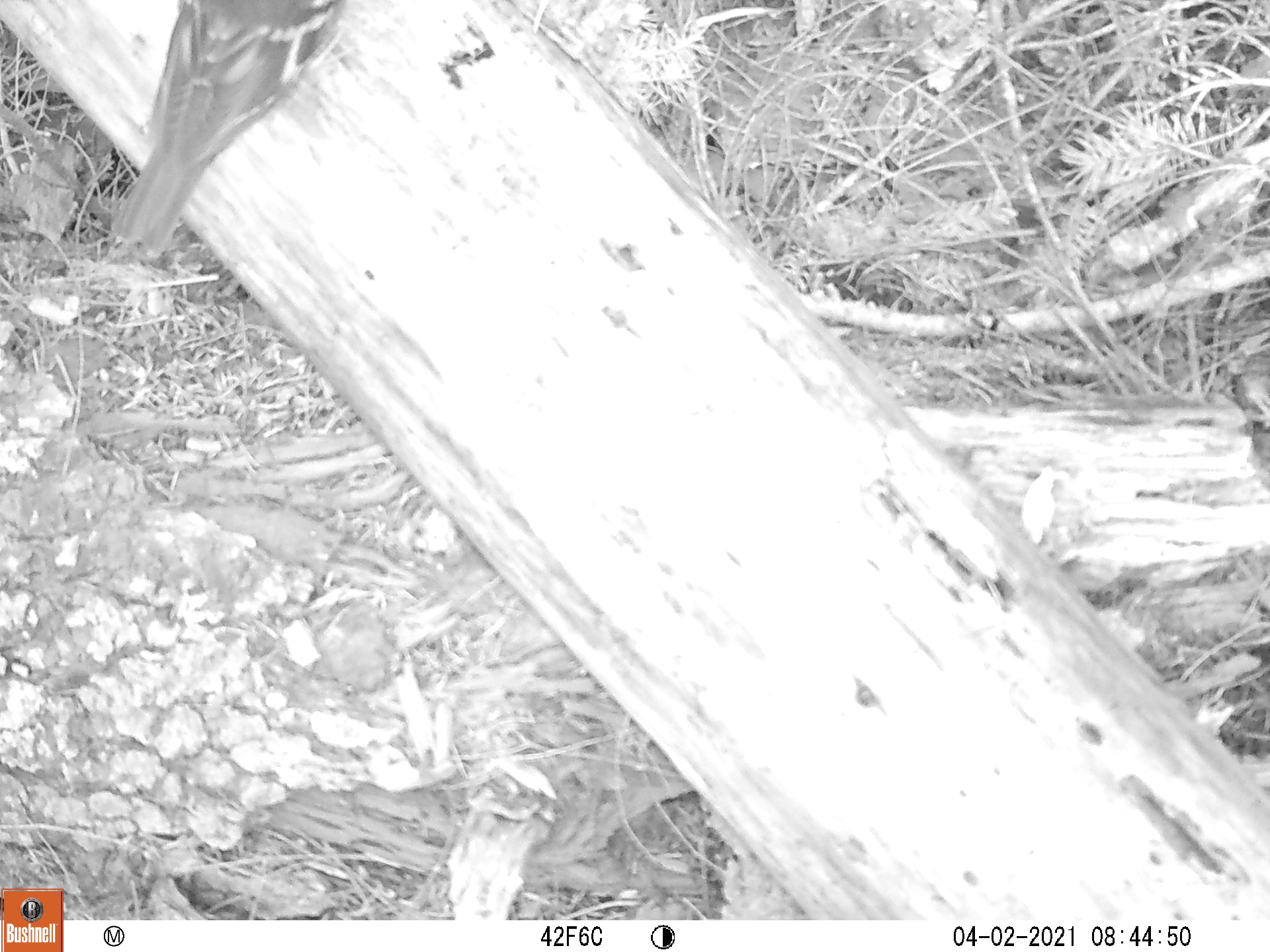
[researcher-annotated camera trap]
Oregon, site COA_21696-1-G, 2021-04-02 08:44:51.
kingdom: Animalia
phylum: Chordata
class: Aves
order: Passeriformes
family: Turdidae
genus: Ixoreus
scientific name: Ixoreus naevius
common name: varied thrush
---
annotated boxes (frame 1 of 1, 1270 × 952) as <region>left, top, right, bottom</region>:
varied thrush: <region>77, 0, 362, 270</region>